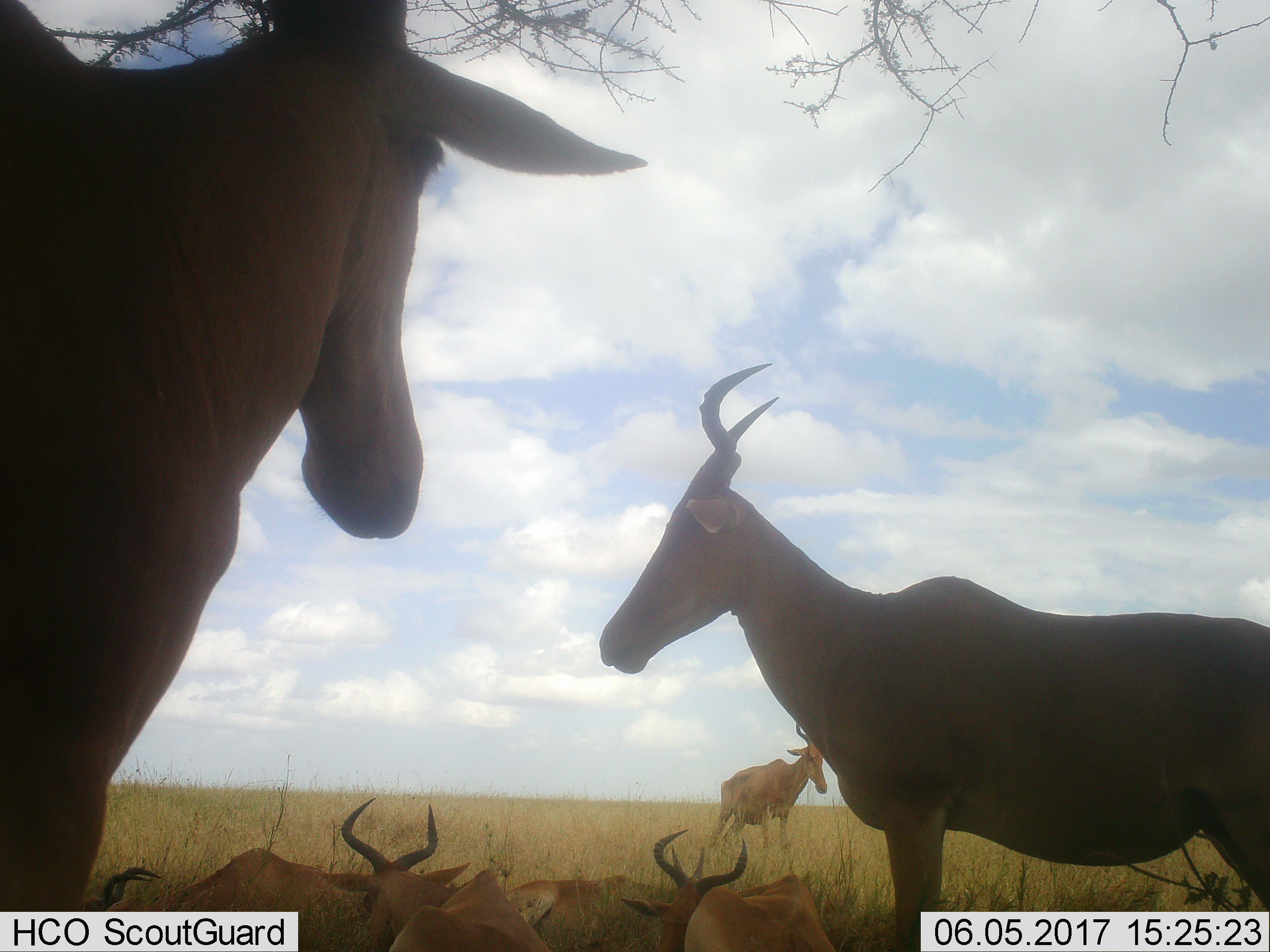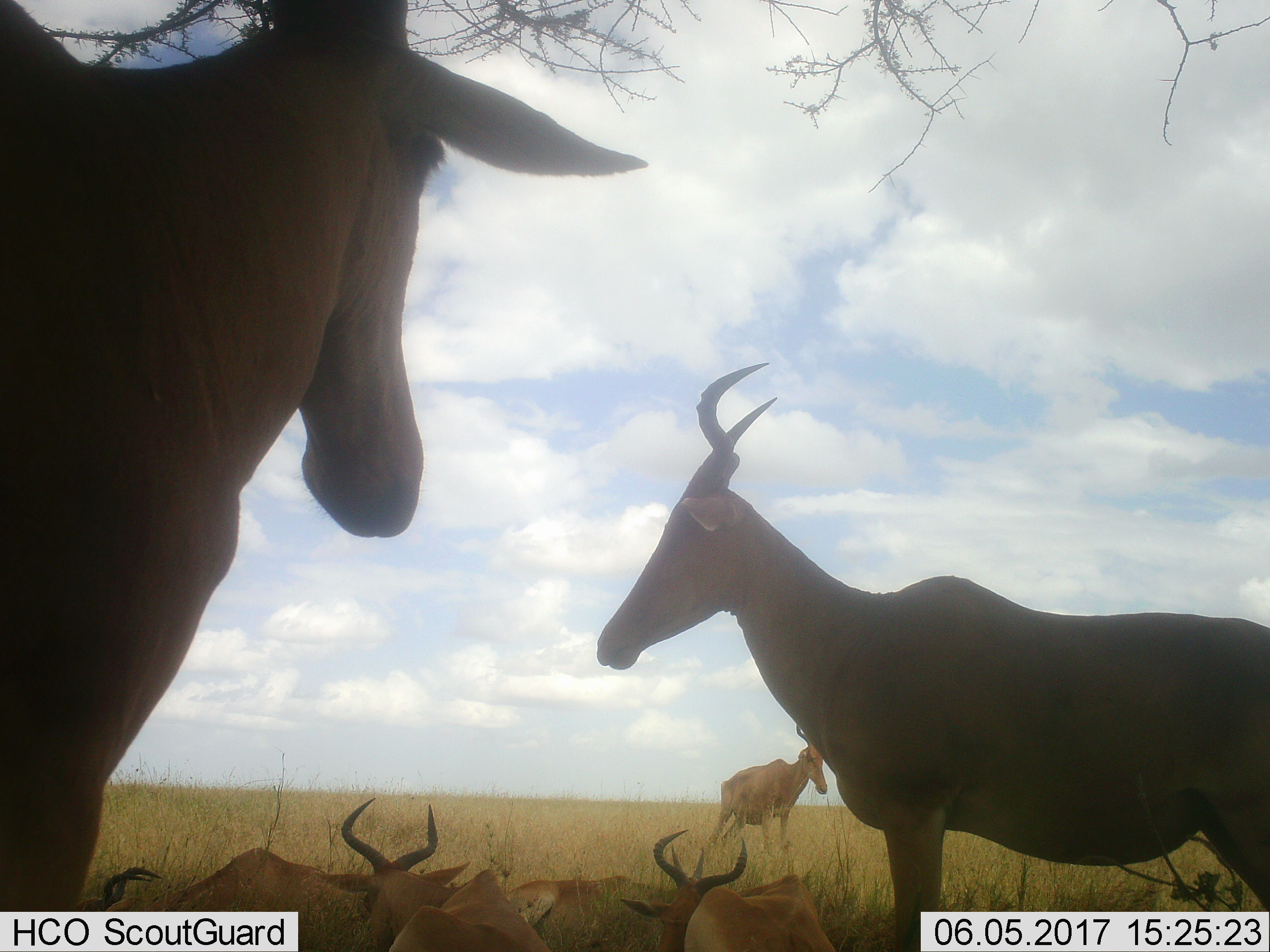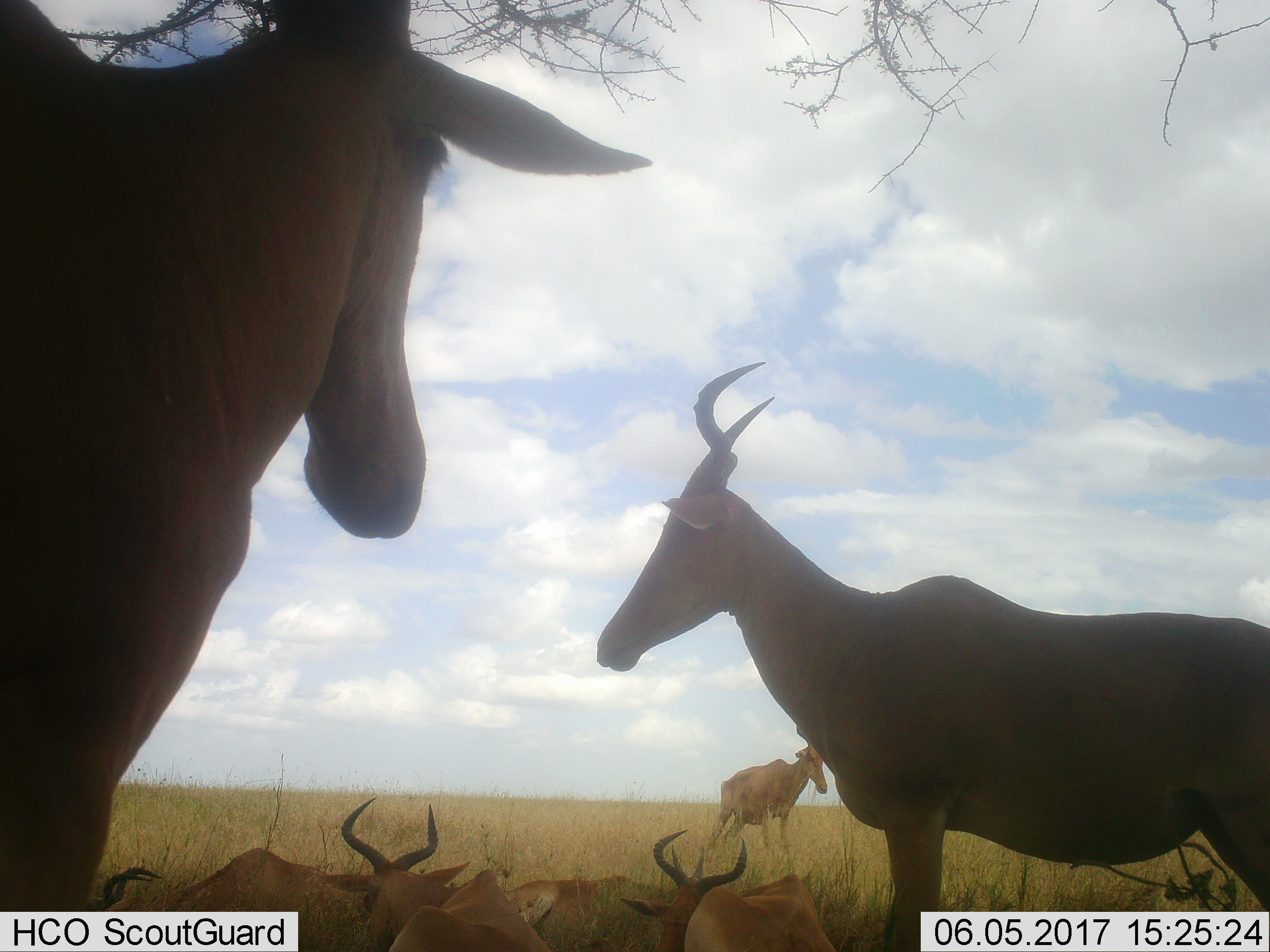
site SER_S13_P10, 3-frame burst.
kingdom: Animalia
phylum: Chordata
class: Mammalia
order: Artiodactyla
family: Bovidae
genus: Alcelaphus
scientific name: Alcelaphus buselaphus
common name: hartebeest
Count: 7.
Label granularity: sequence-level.